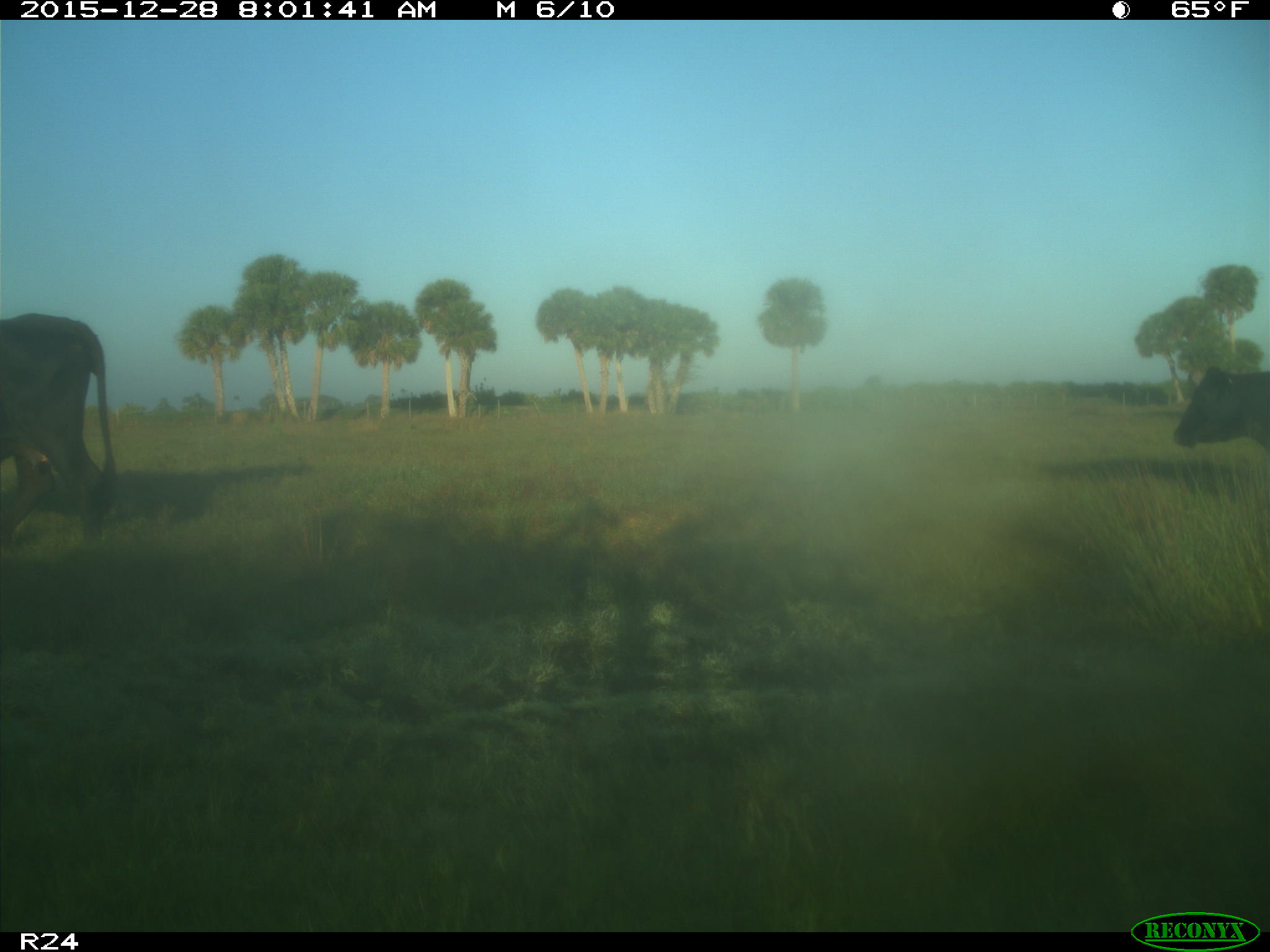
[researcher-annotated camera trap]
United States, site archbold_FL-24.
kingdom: Animalia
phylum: Chordata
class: Mammalia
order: Artiodactyla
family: Bovidae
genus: Bos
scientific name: Bos taurus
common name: domestic cow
Bos taurus (domestic cow).